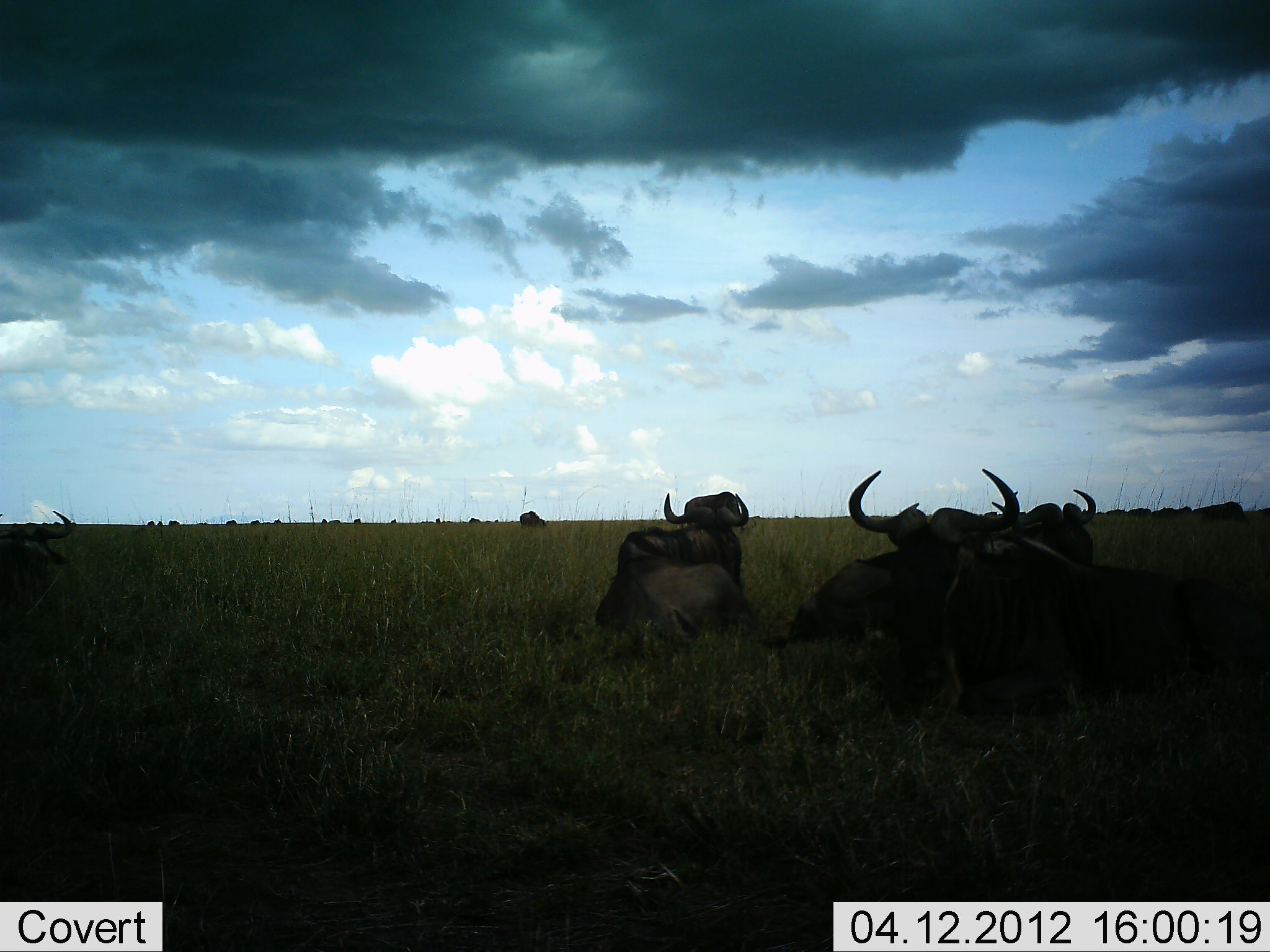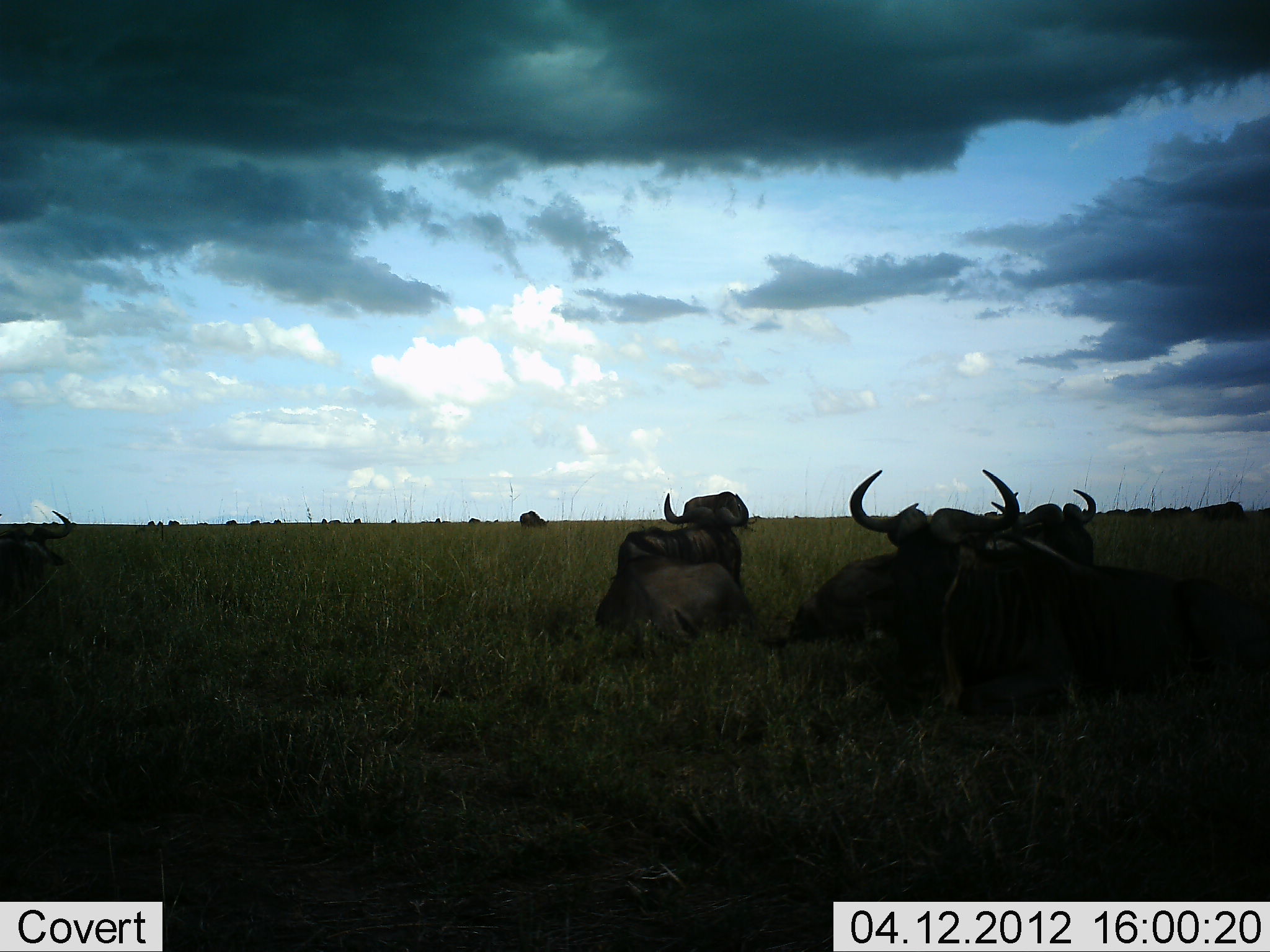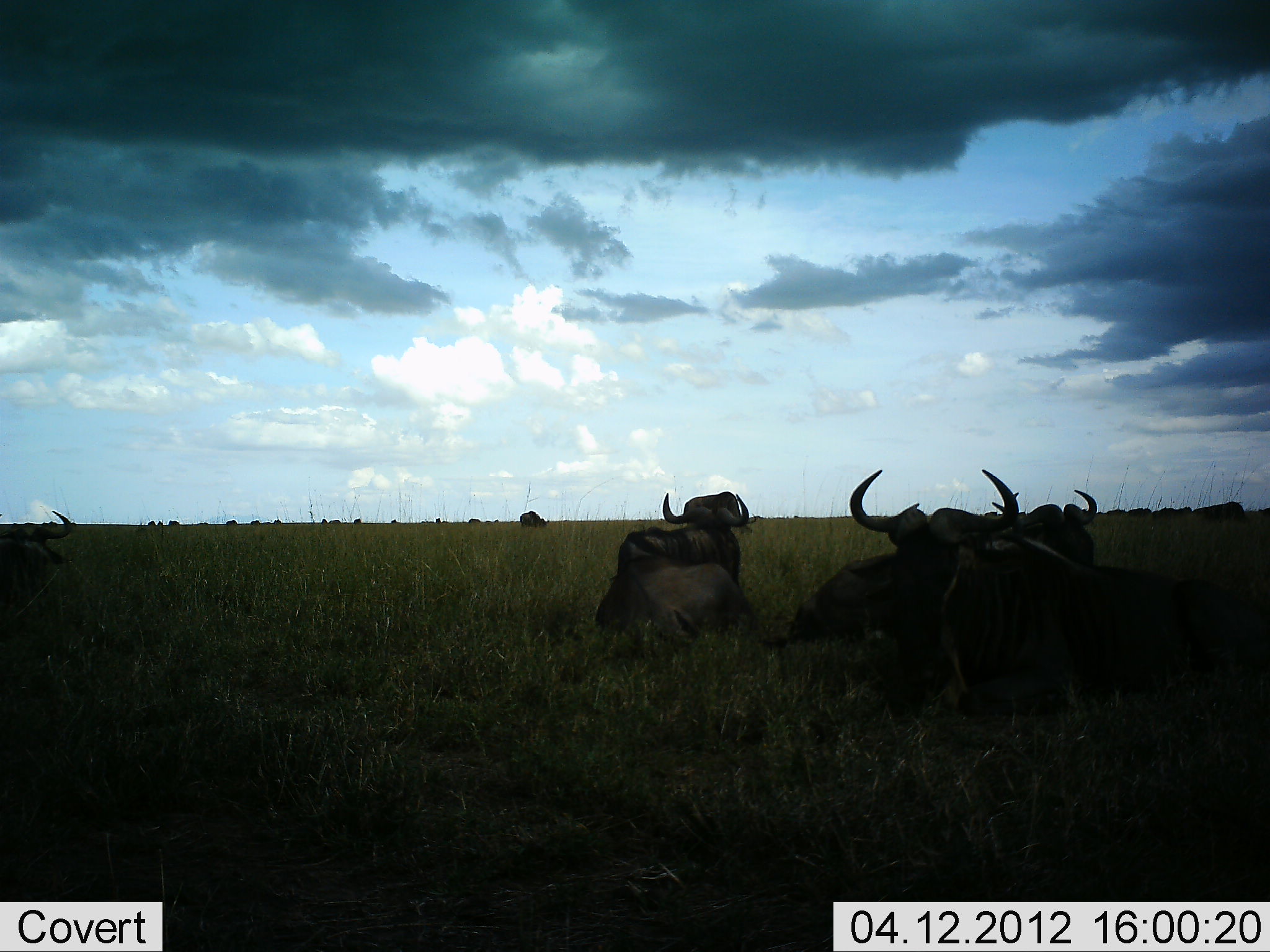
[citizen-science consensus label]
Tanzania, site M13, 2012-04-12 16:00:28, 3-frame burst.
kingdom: Animalia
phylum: Chordata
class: Mammalia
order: Artiodactyla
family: Bovidae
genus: Connochaetes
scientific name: Connochaetes taurinus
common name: blue wildebeest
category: wildebeest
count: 5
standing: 20%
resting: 95%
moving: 0%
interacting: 0%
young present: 5%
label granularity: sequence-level